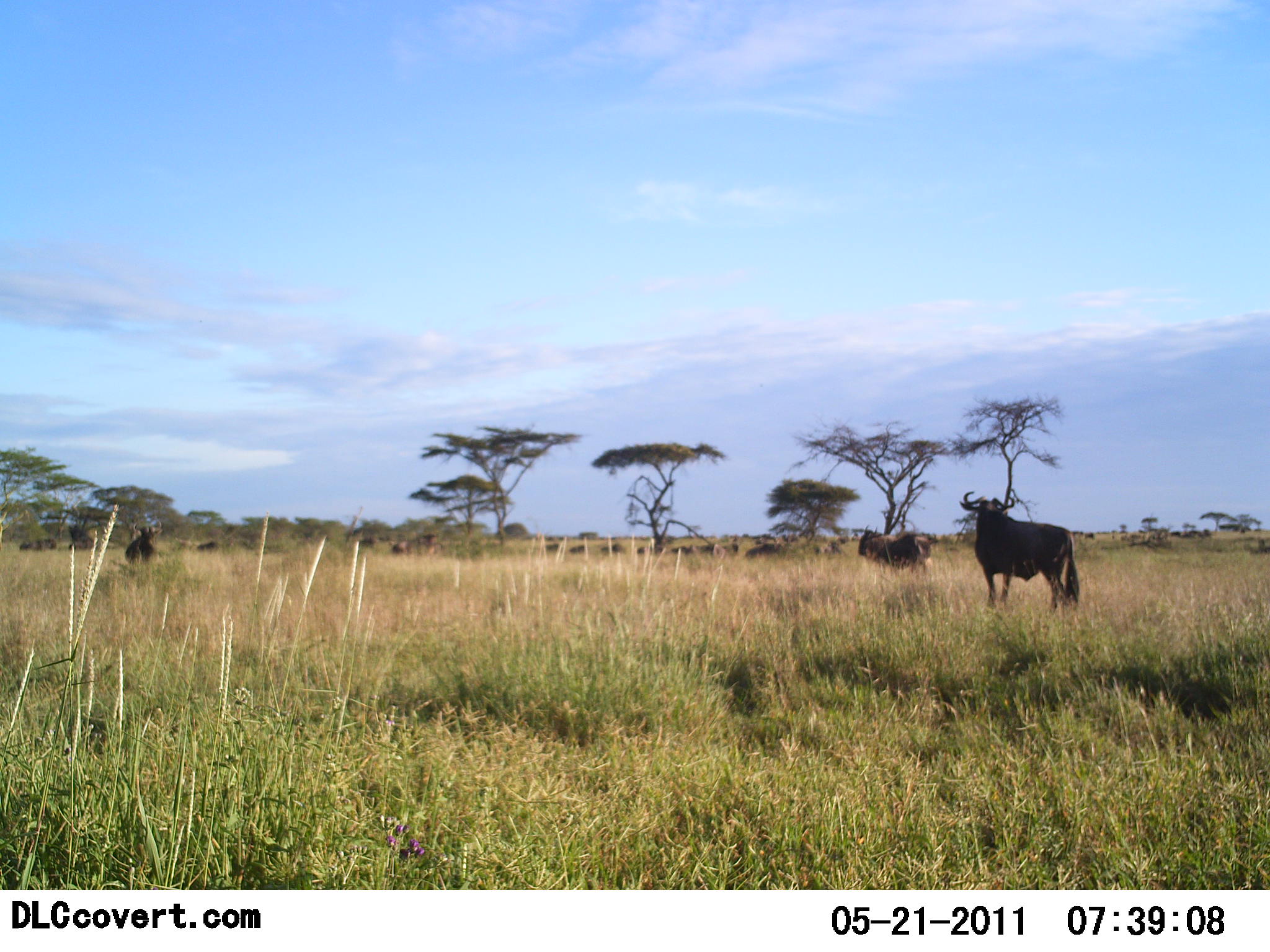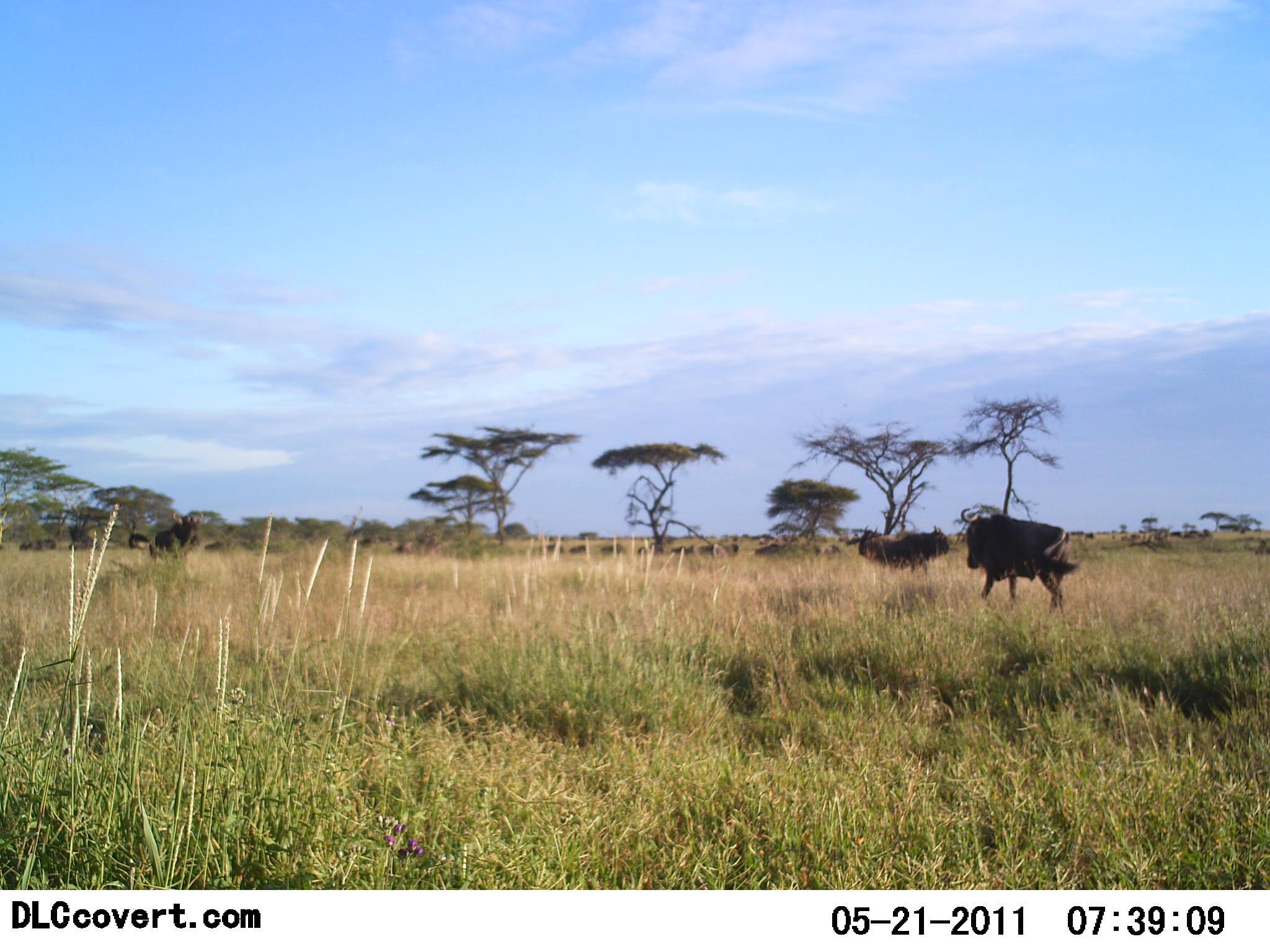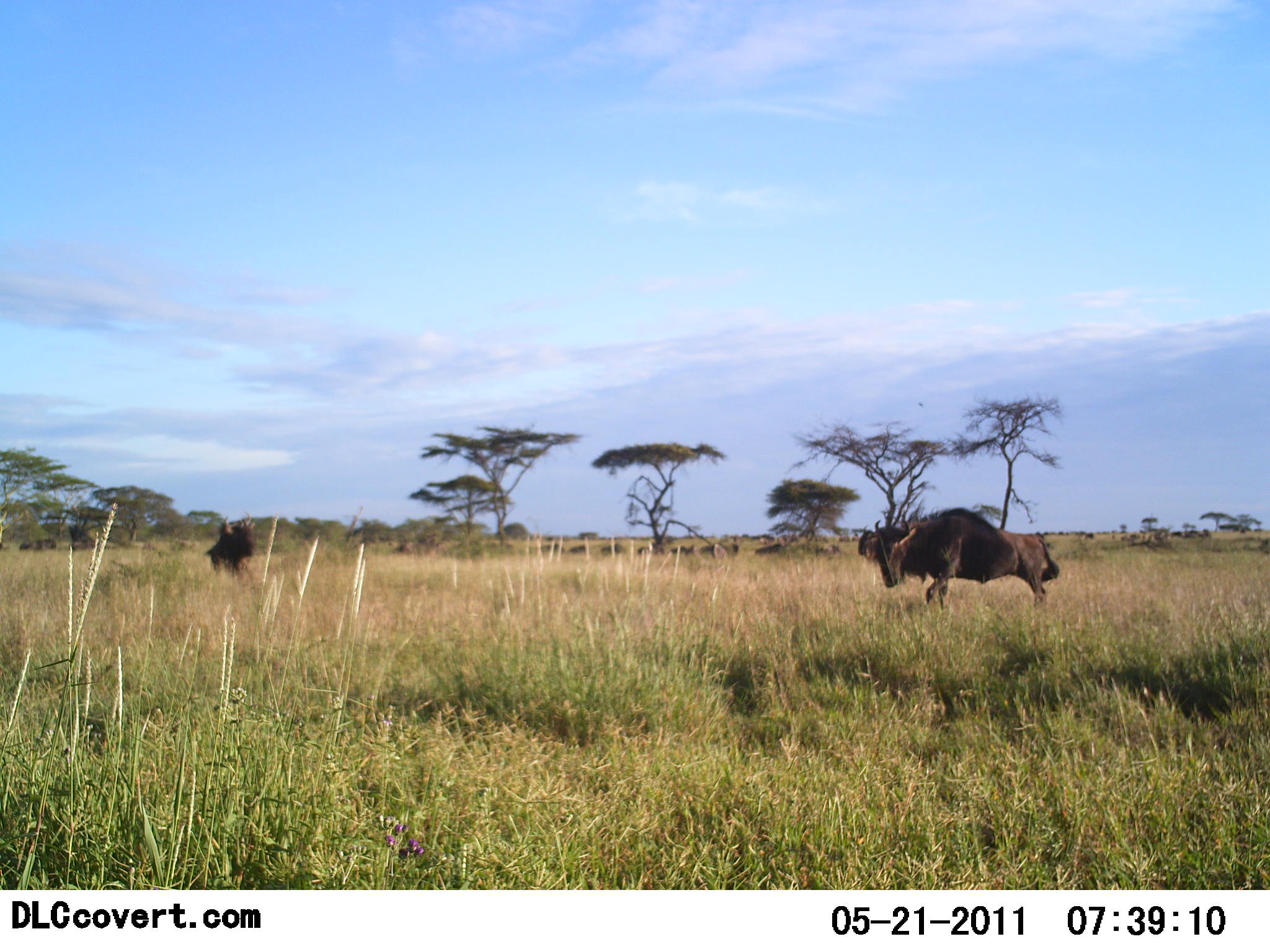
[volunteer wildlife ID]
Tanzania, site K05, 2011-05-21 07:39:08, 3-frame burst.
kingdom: Animalia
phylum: Chordata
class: Mammalia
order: Artiodactyla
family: Bovidae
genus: Connochaetes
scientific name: Connochaetes taurinus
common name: blue wildebeest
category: wildebeest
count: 11-50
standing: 60%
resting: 0%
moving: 60%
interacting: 20%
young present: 0%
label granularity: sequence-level